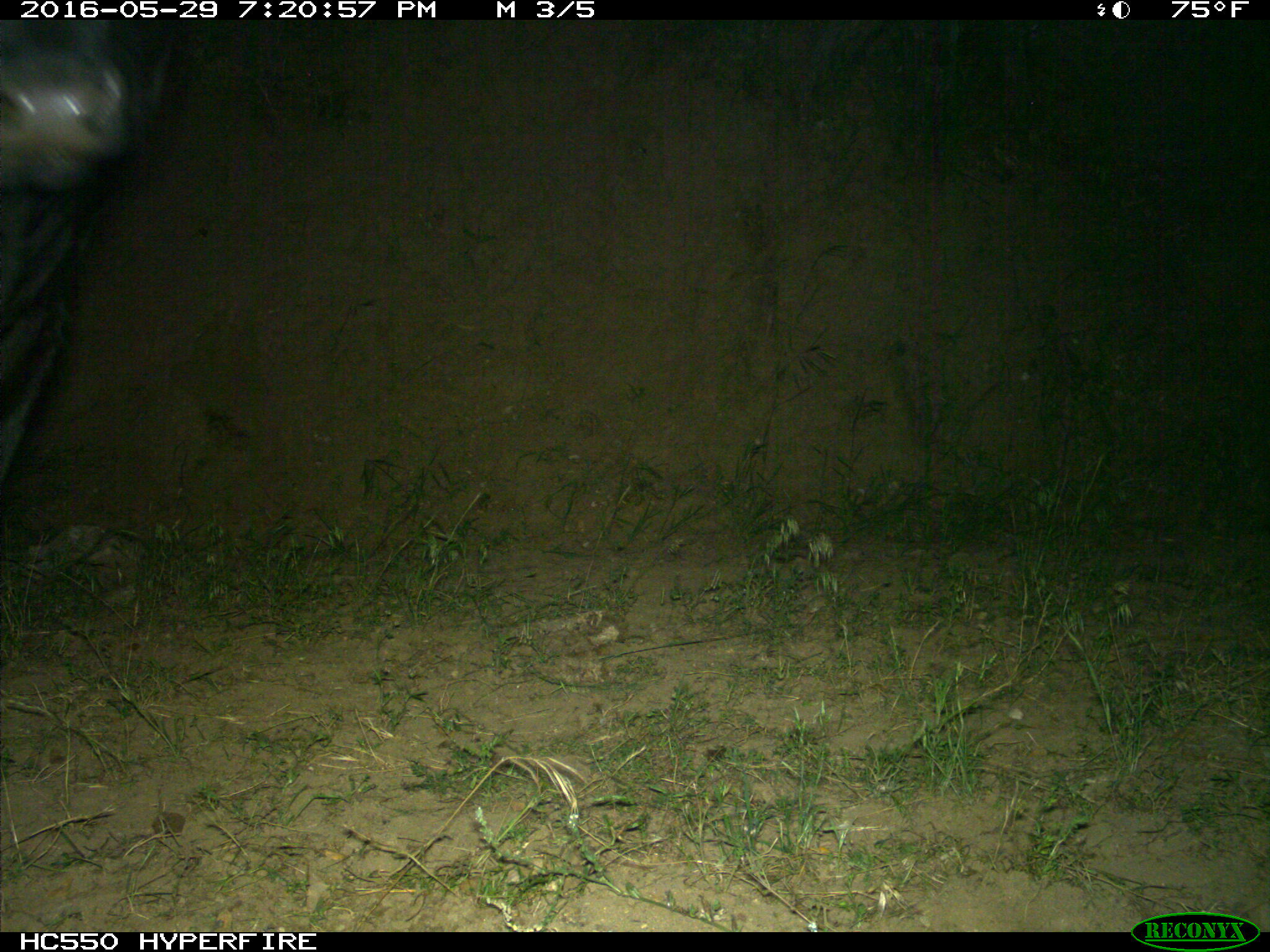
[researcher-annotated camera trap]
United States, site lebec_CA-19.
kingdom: Animalia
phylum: Chordata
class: Mammalia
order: Artiodactyla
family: Bovidae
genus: Bos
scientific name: Bos taurus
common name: domestic cow